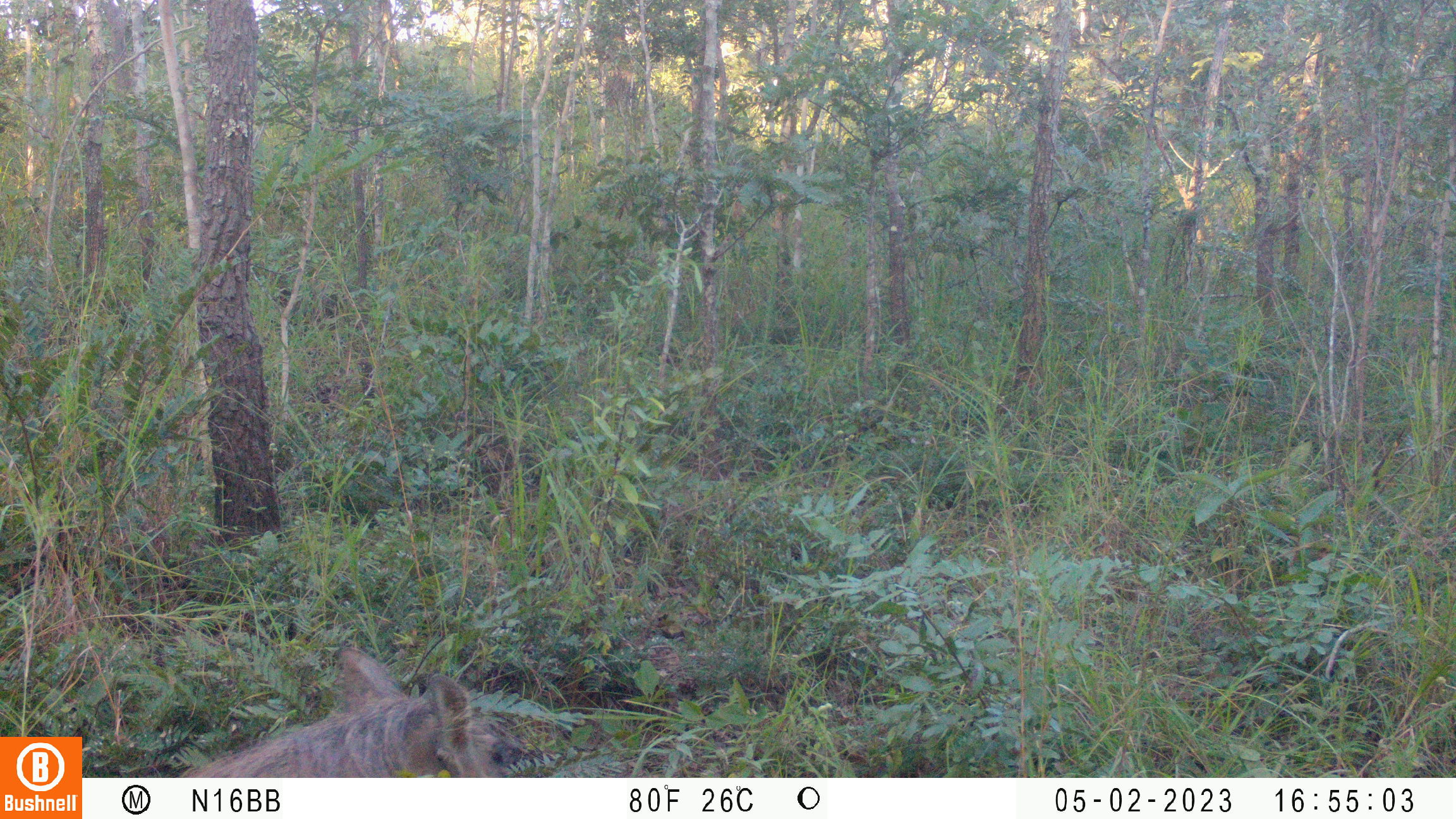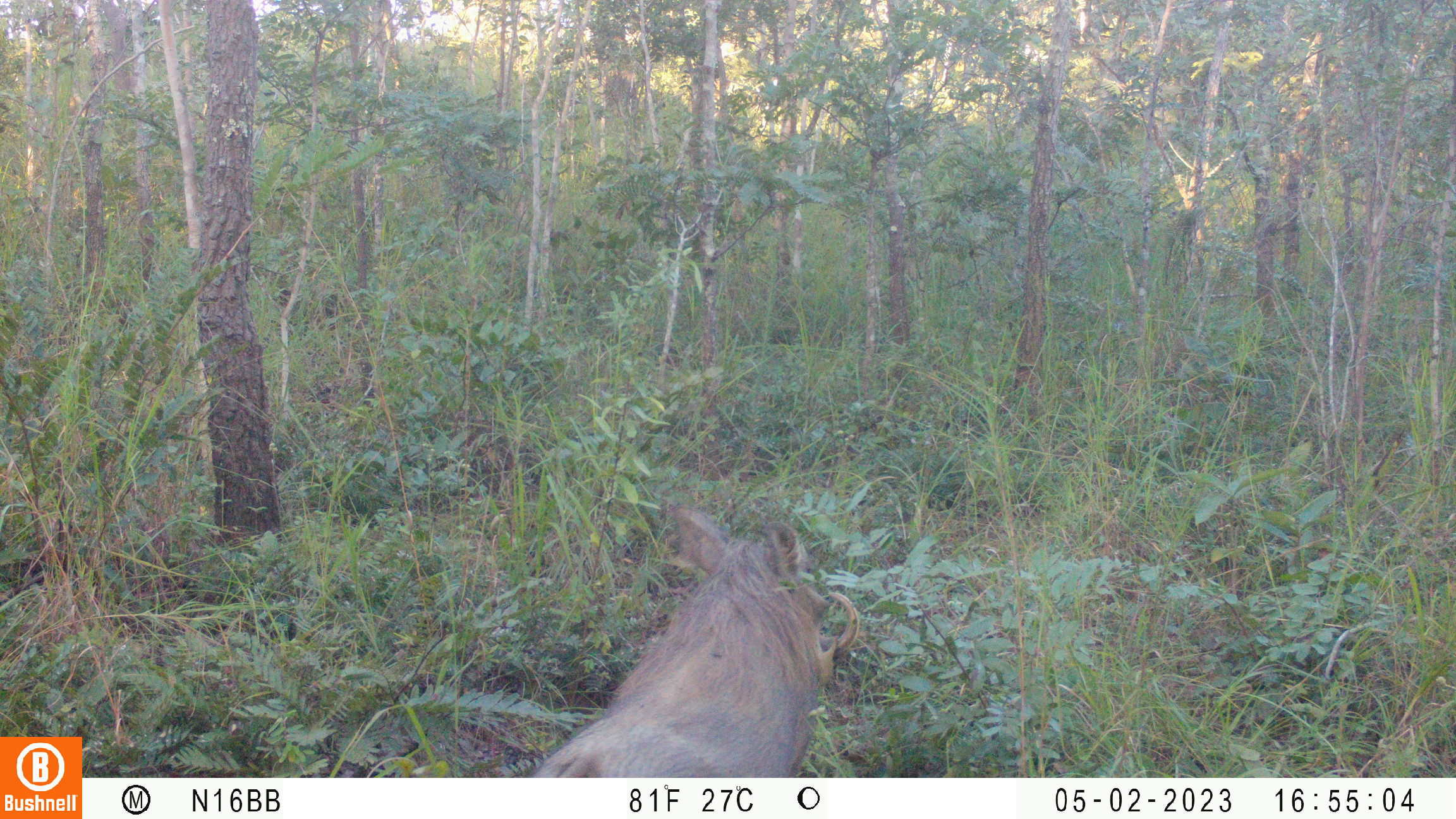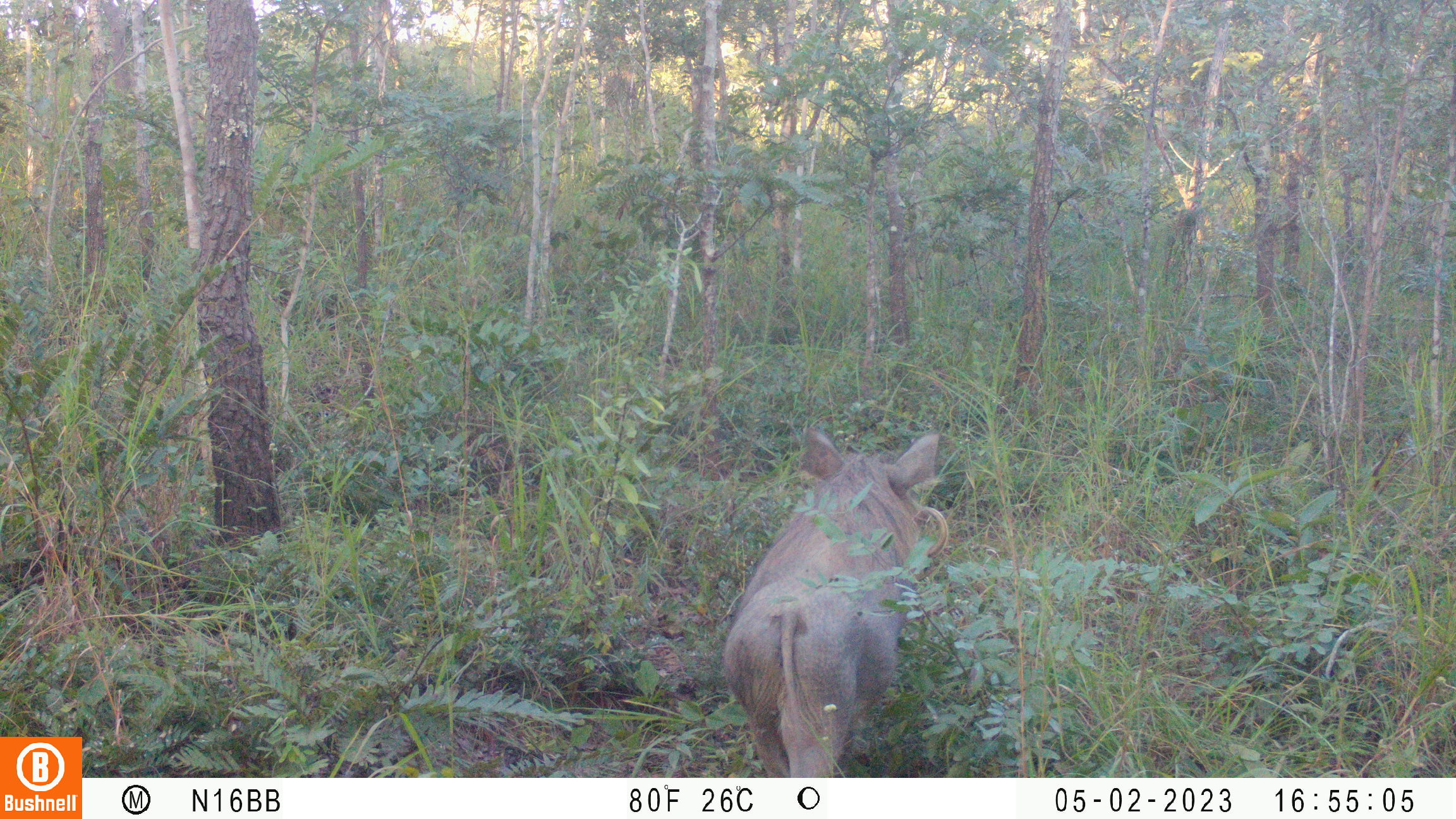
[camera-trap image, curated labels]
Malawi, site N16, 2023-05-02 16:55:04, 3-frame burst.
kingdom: Animalia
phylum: Chordata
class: Mammalia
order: Artiodactyla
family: Suidae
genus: Phacochoerus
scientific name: Phacochoerus africanus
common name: common warthog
Common warthog (Phacochoerus africanus), count 1.